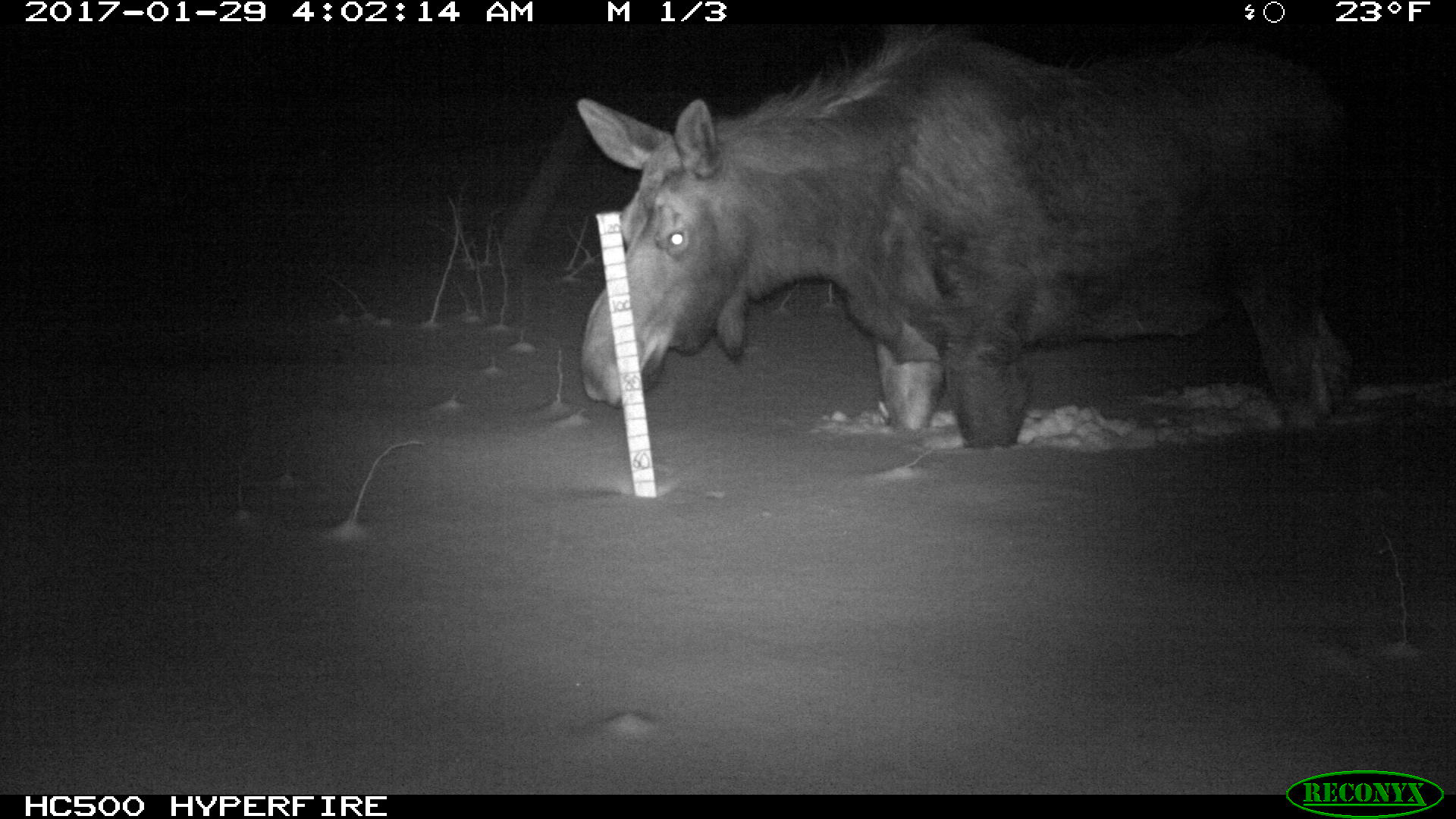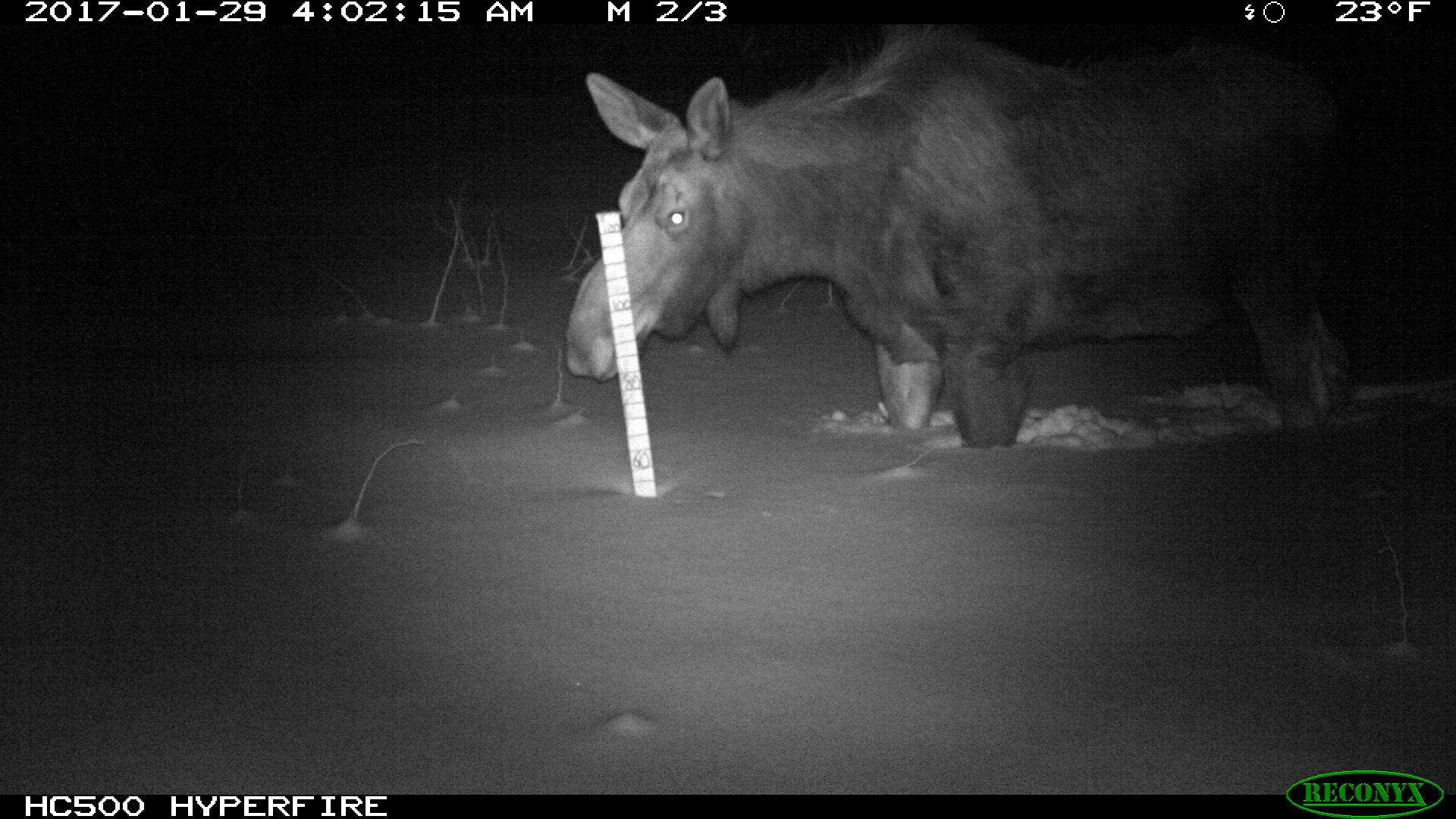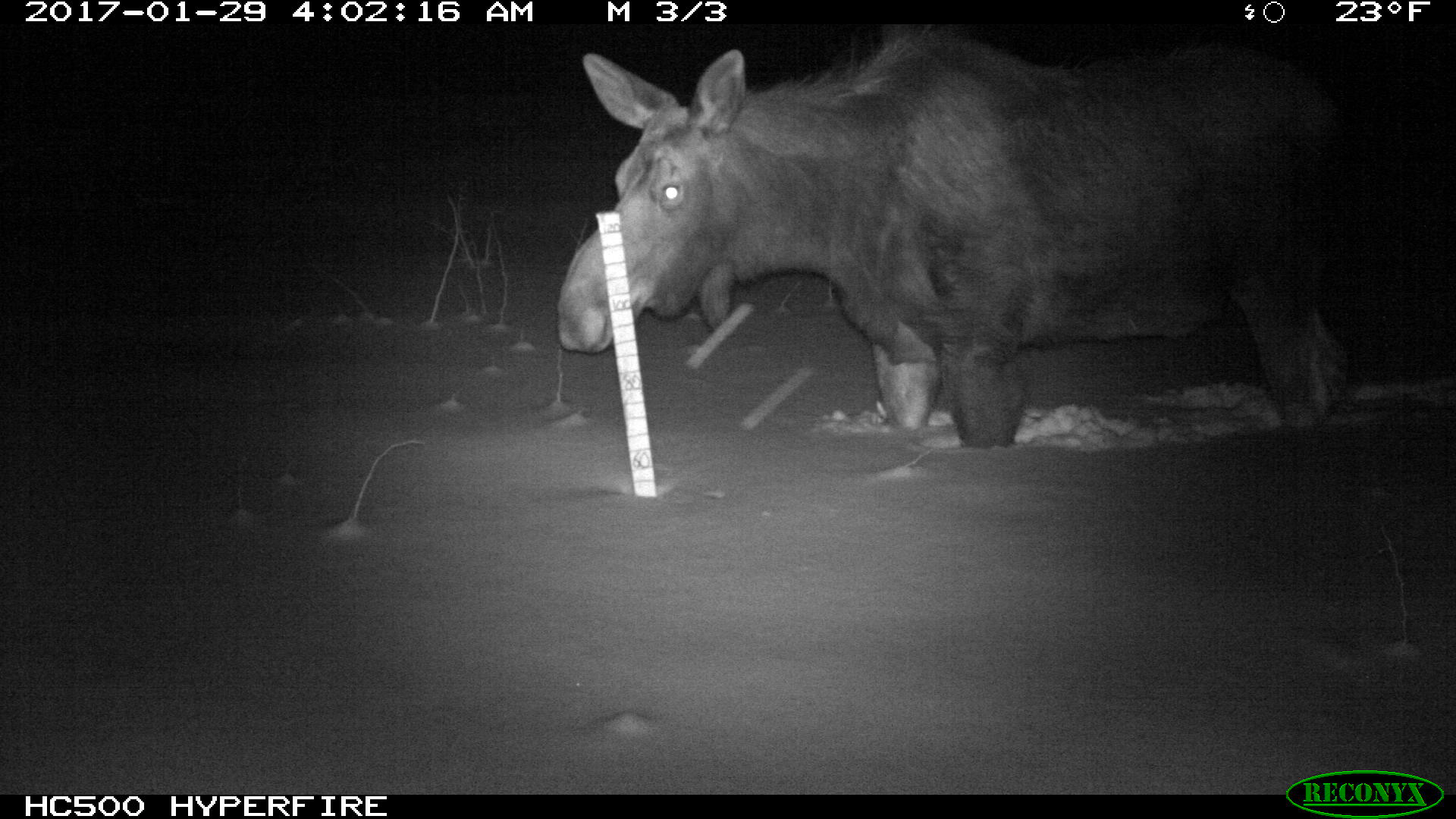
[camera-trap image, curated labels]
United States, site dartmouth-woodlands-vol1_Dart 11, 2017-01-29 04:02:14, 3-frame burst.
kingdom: Animalia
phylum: Chordata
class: Mammalia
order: Artiodactyla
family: Cervidae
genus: Alces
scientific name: Alces alces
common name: moose